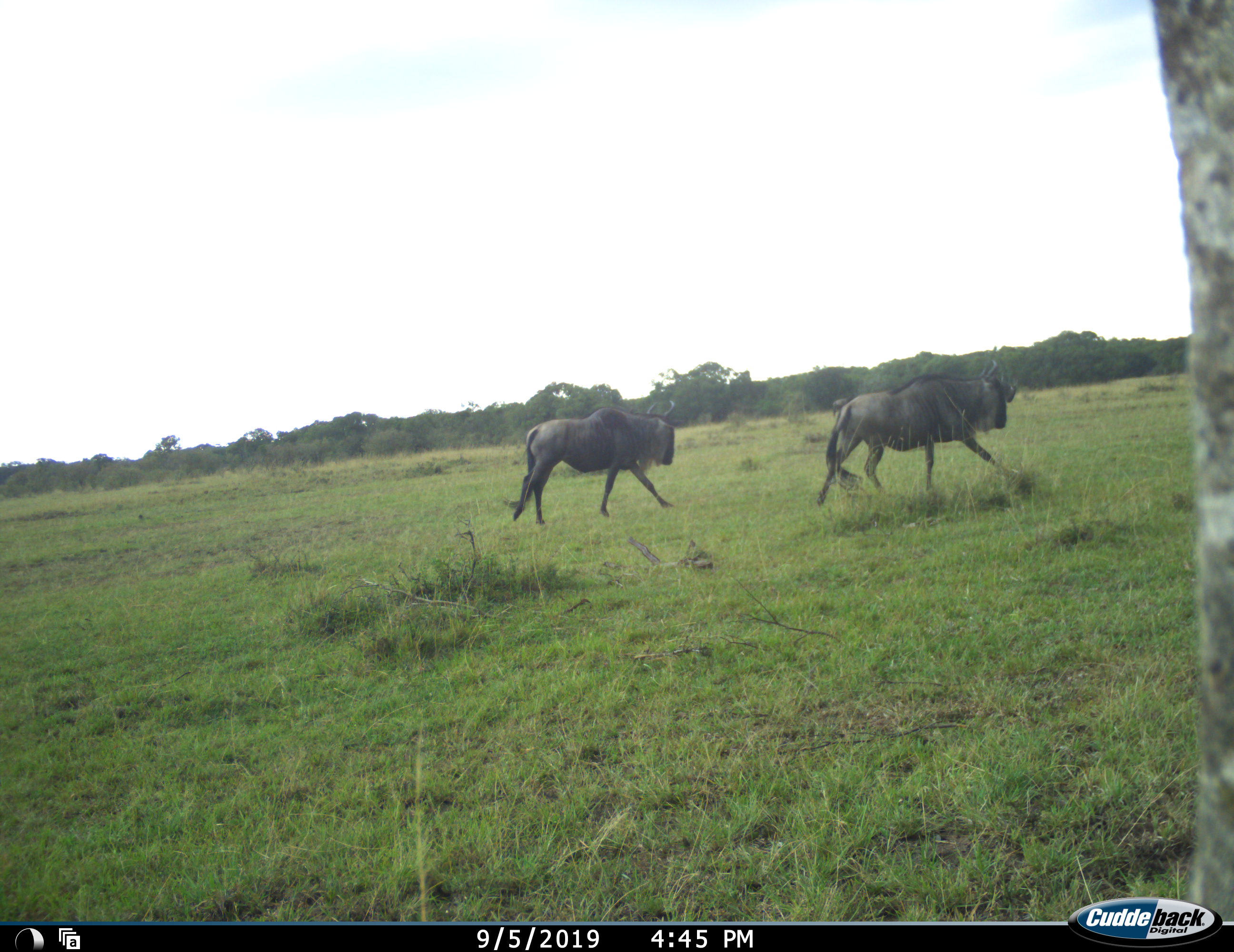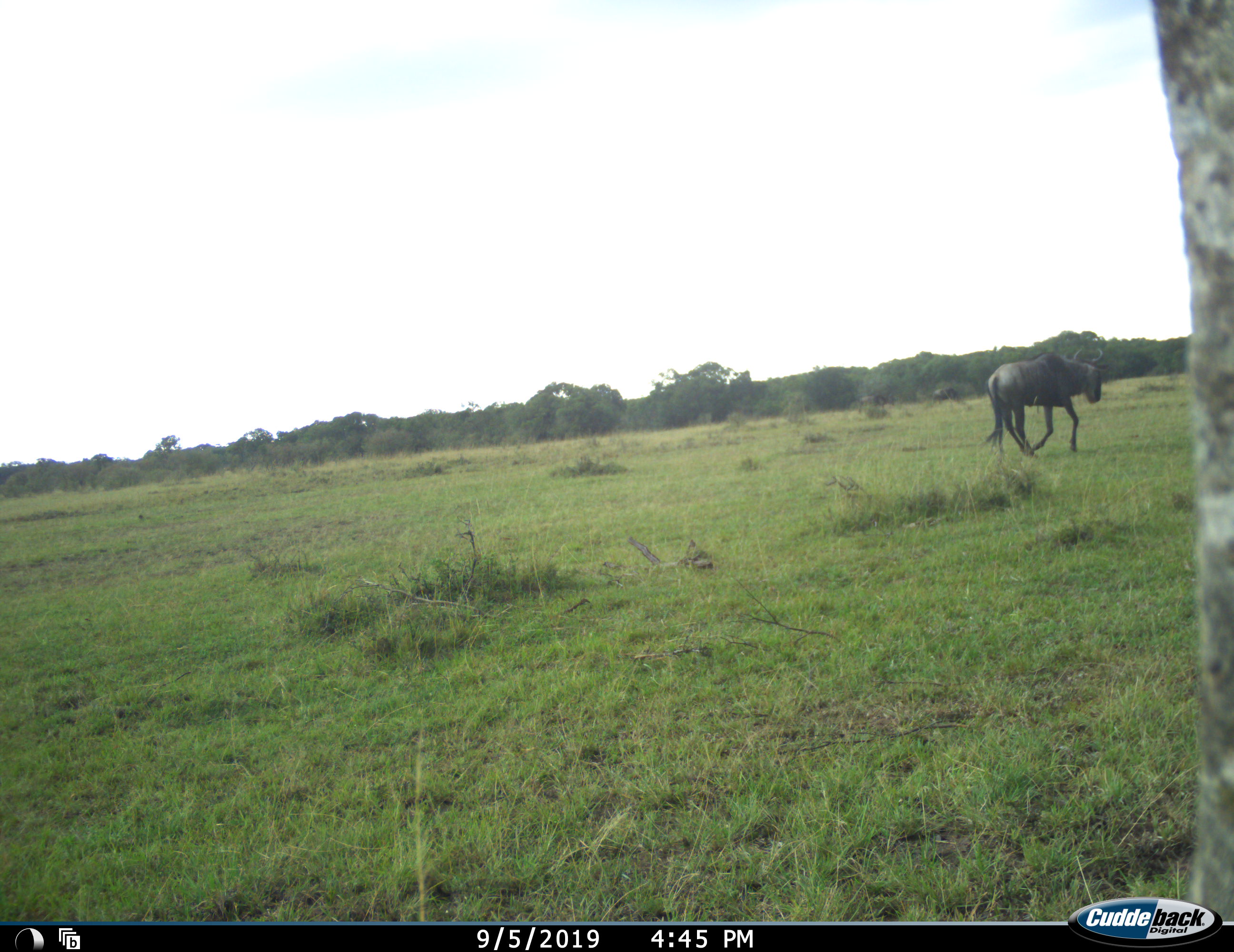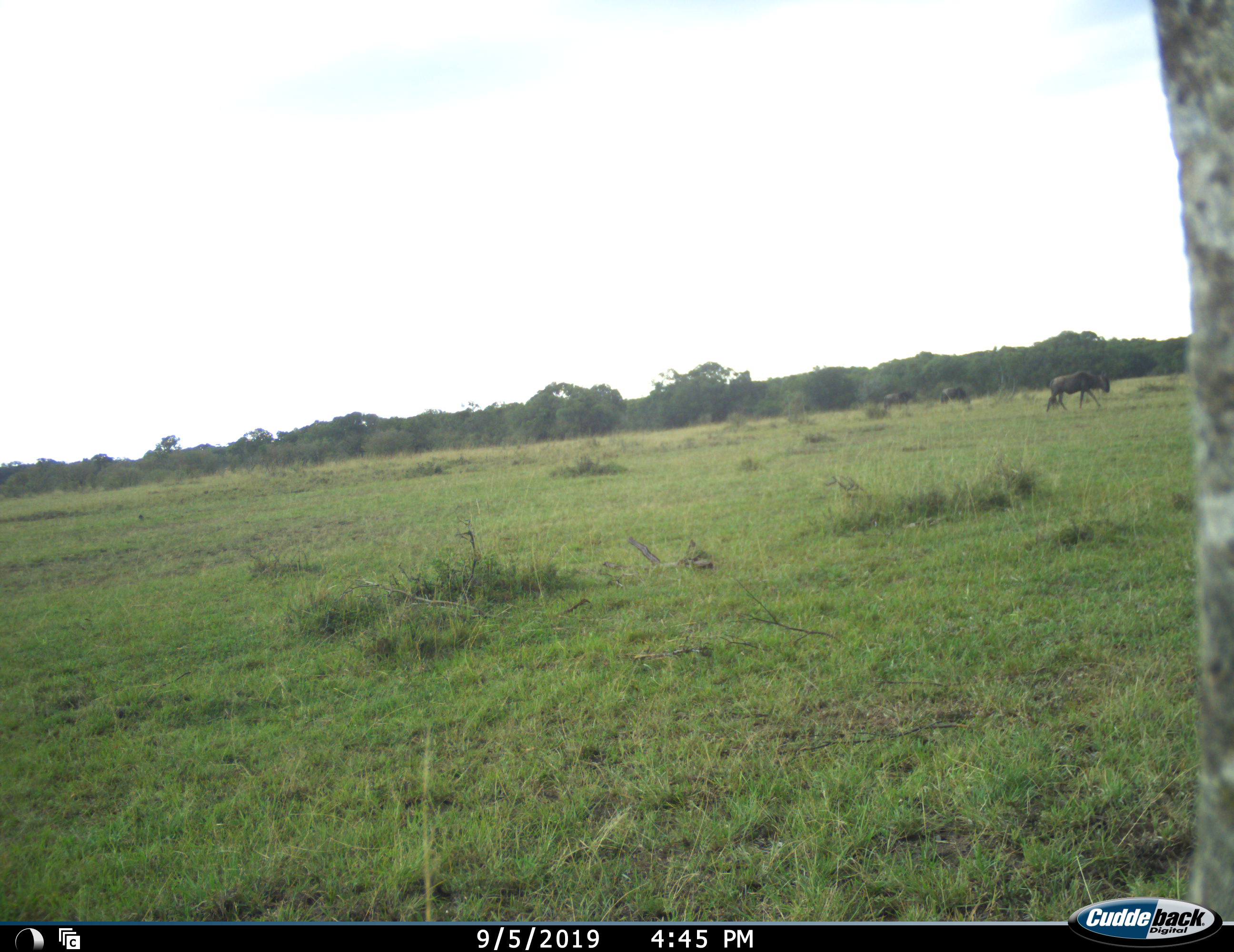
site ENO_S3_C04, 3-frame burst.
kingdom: Animalia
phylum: Chordata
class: Mammalia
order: Artiodactyla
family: Bovidae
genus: Connochaetes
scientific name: Connochaetes taurinus taurinus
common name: blue wildebeest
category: wildebeestblue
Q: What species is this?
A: Wildebeestblue (blue wildebeest) (Connochaetes taurinus taurinus).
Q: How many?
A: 4.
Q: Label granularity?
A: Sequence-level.